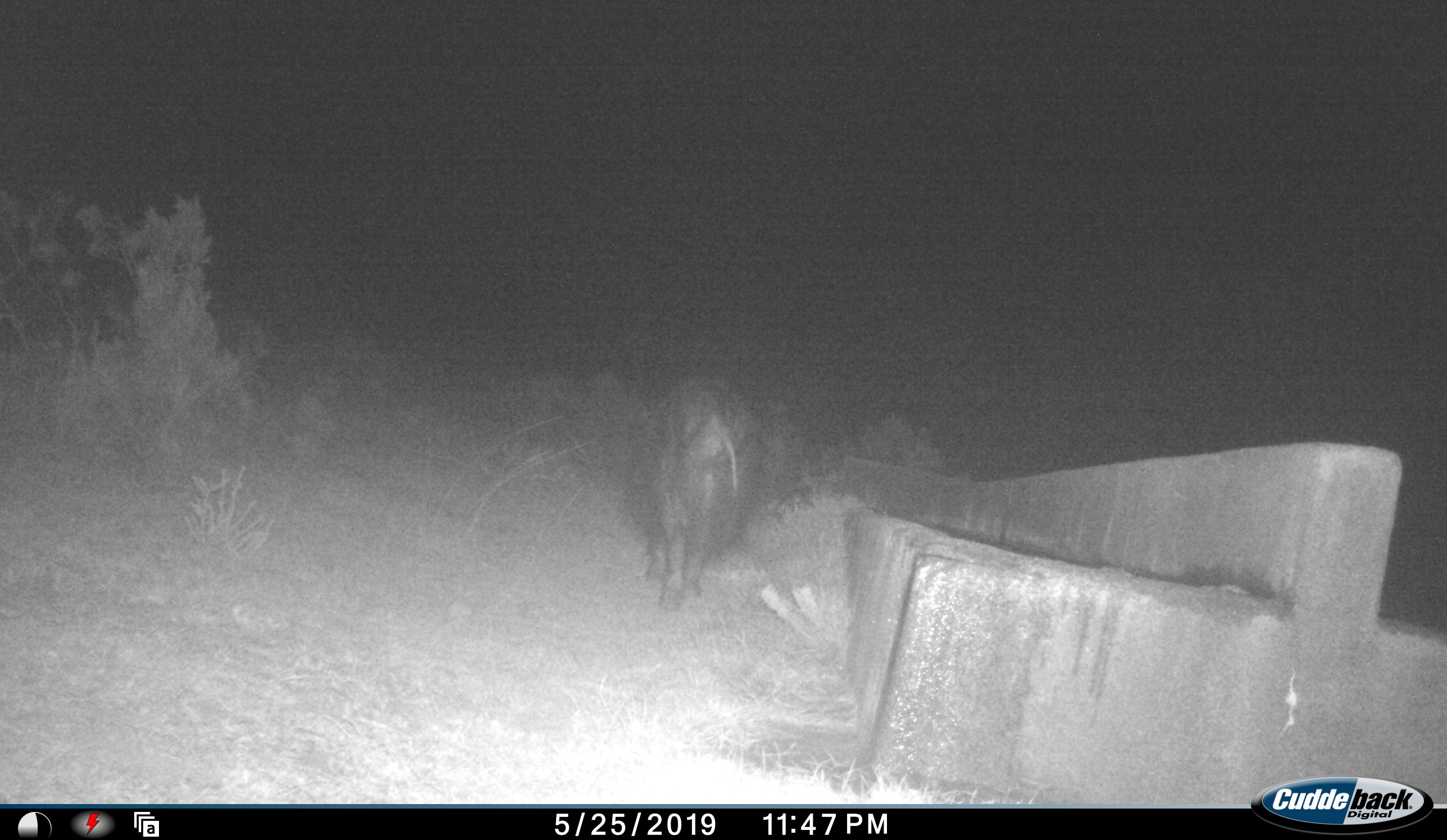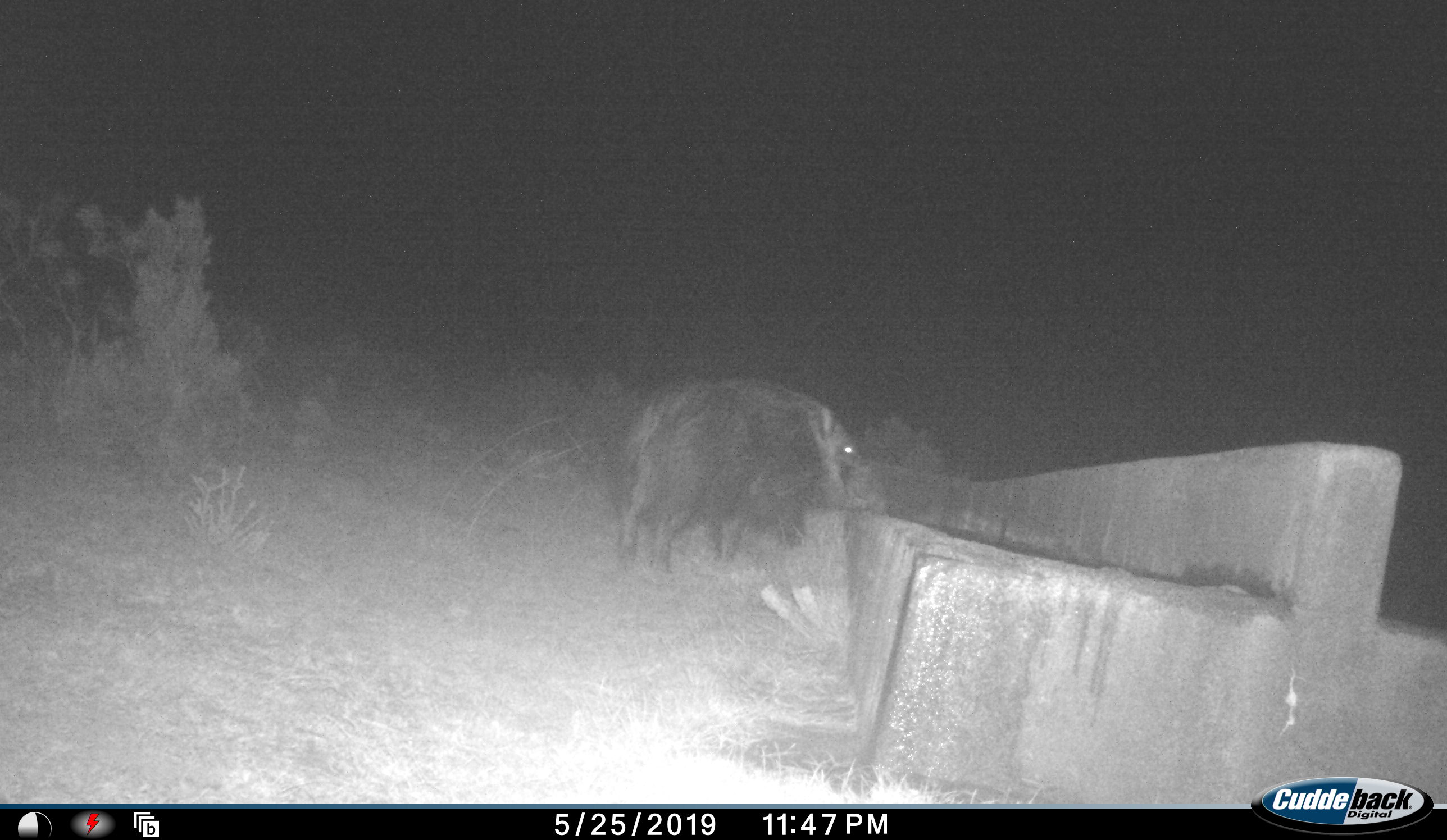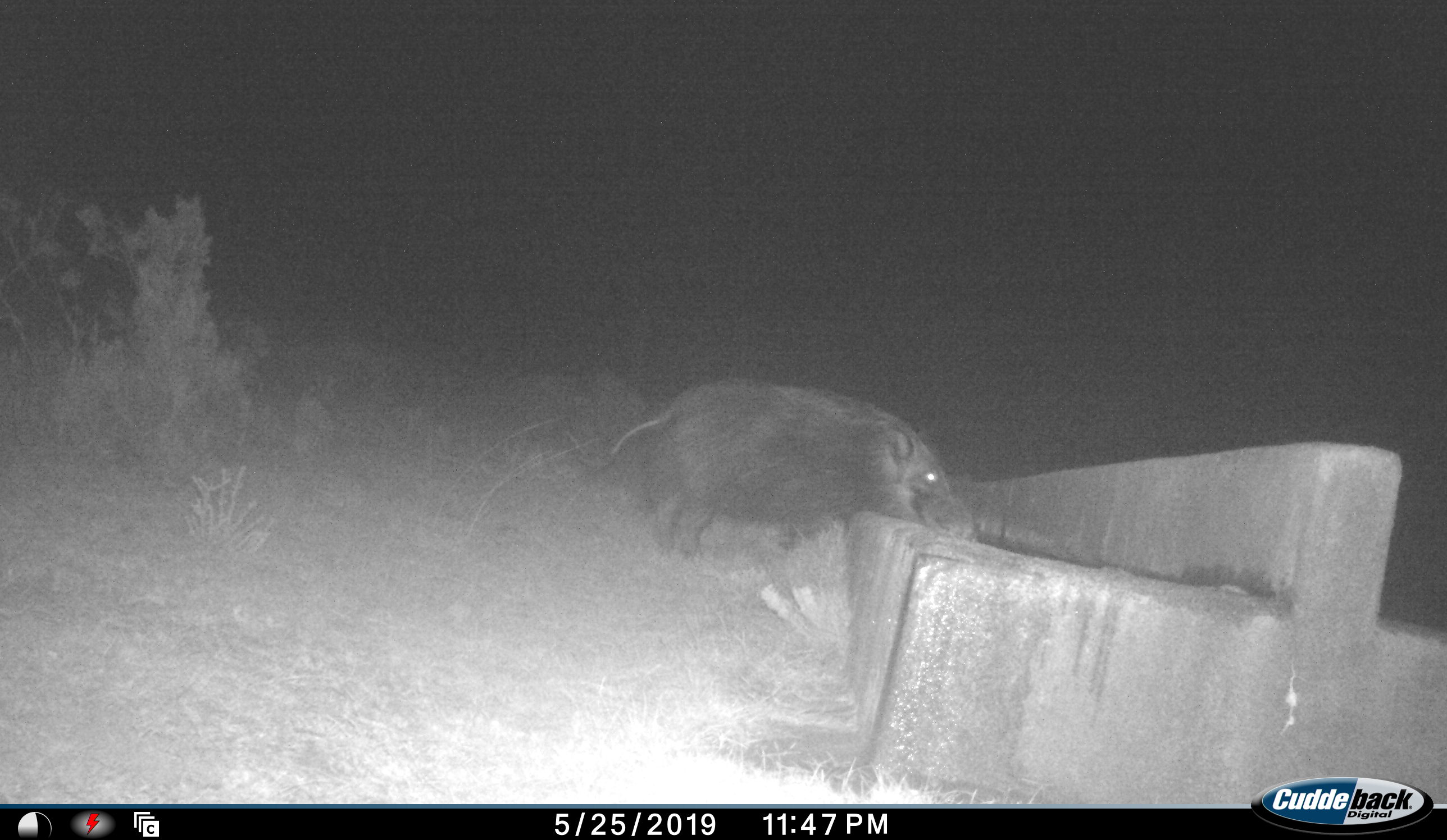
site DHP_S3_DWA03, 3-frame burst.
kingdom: Animalia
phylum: Chordata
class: Mammalia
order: Artiodactyla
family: Suidae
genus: Potamochoerus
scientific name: Potamochoerus larvatus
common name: bushpig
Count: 1.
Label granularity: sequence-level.